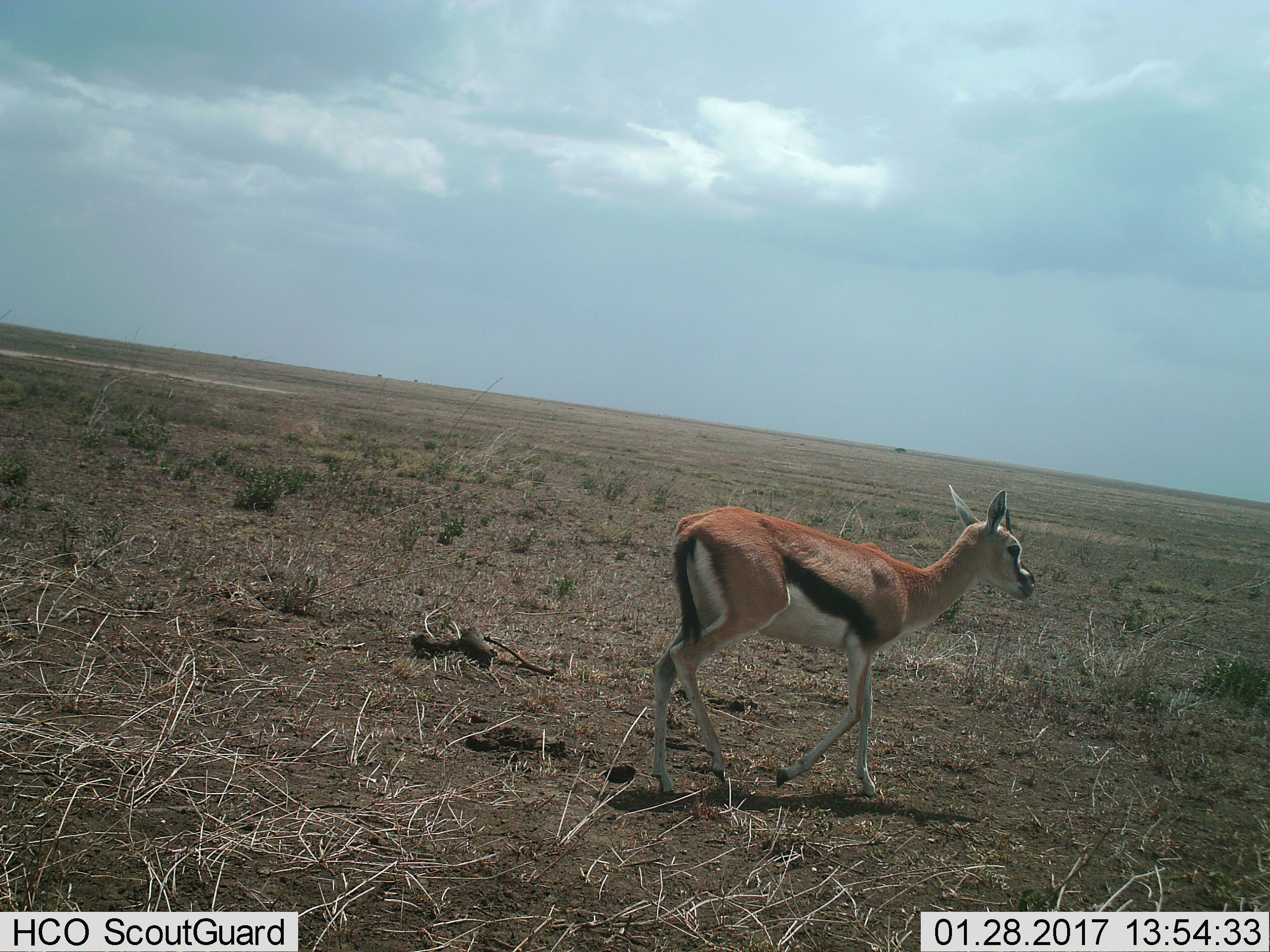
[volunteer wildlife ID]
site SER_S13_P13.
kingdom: Animalia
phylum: Chordata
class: Mammalia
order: Artiodactyla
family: Bovidae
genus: Eudorcas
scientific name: Eudorcas thomsonii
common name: thomson's gazelle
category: gazellethomsons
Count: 1.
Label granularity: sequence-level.